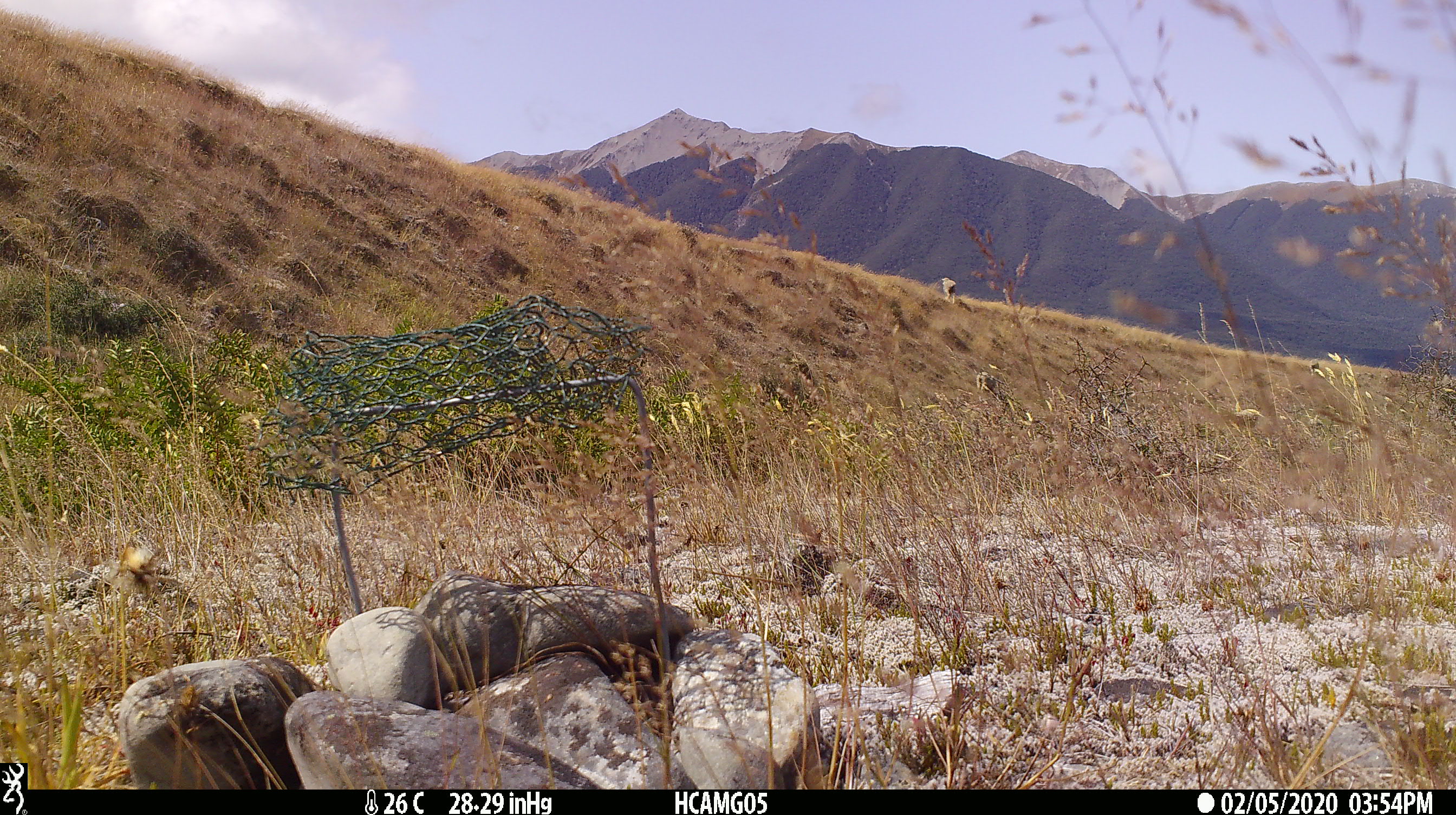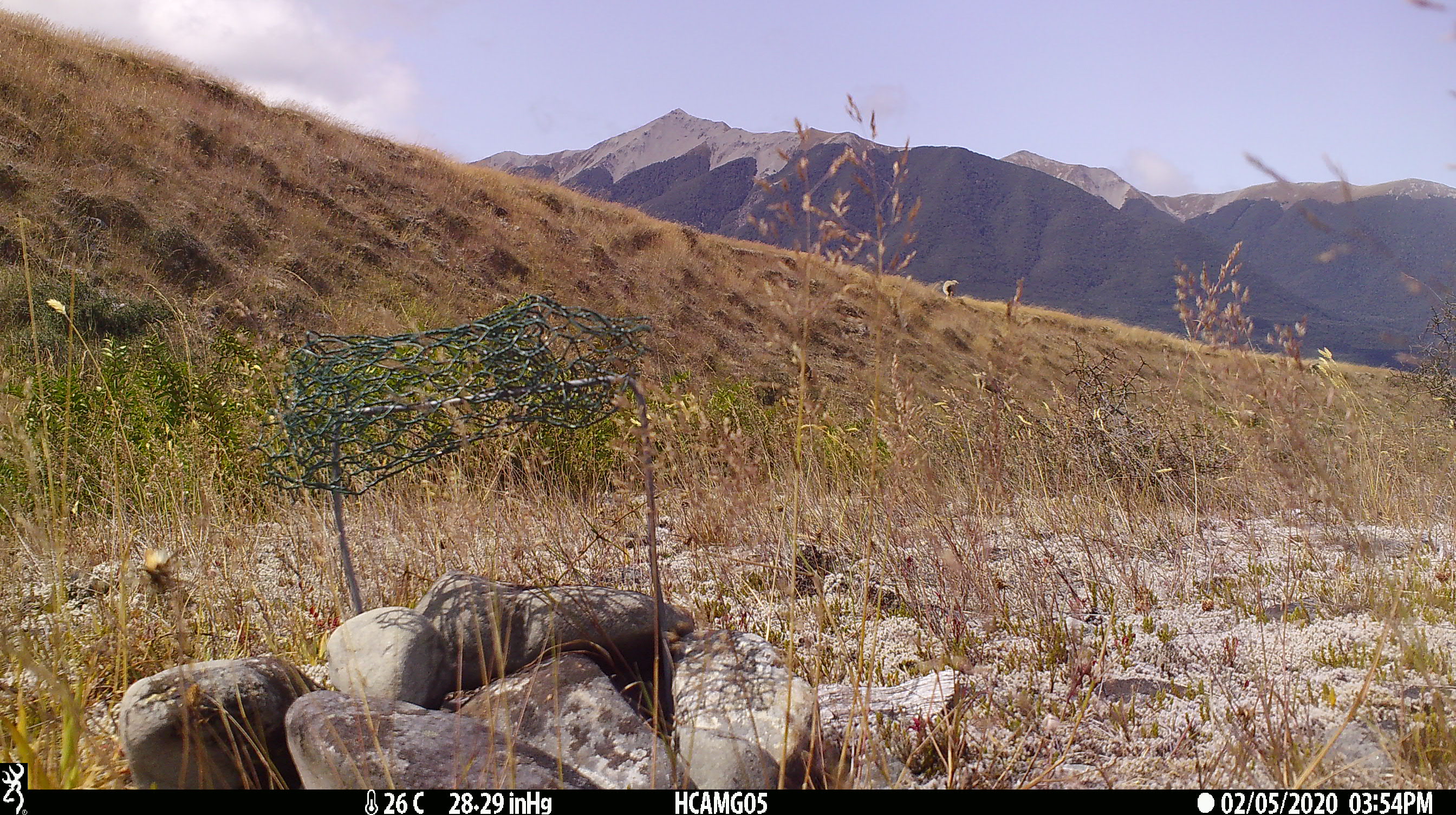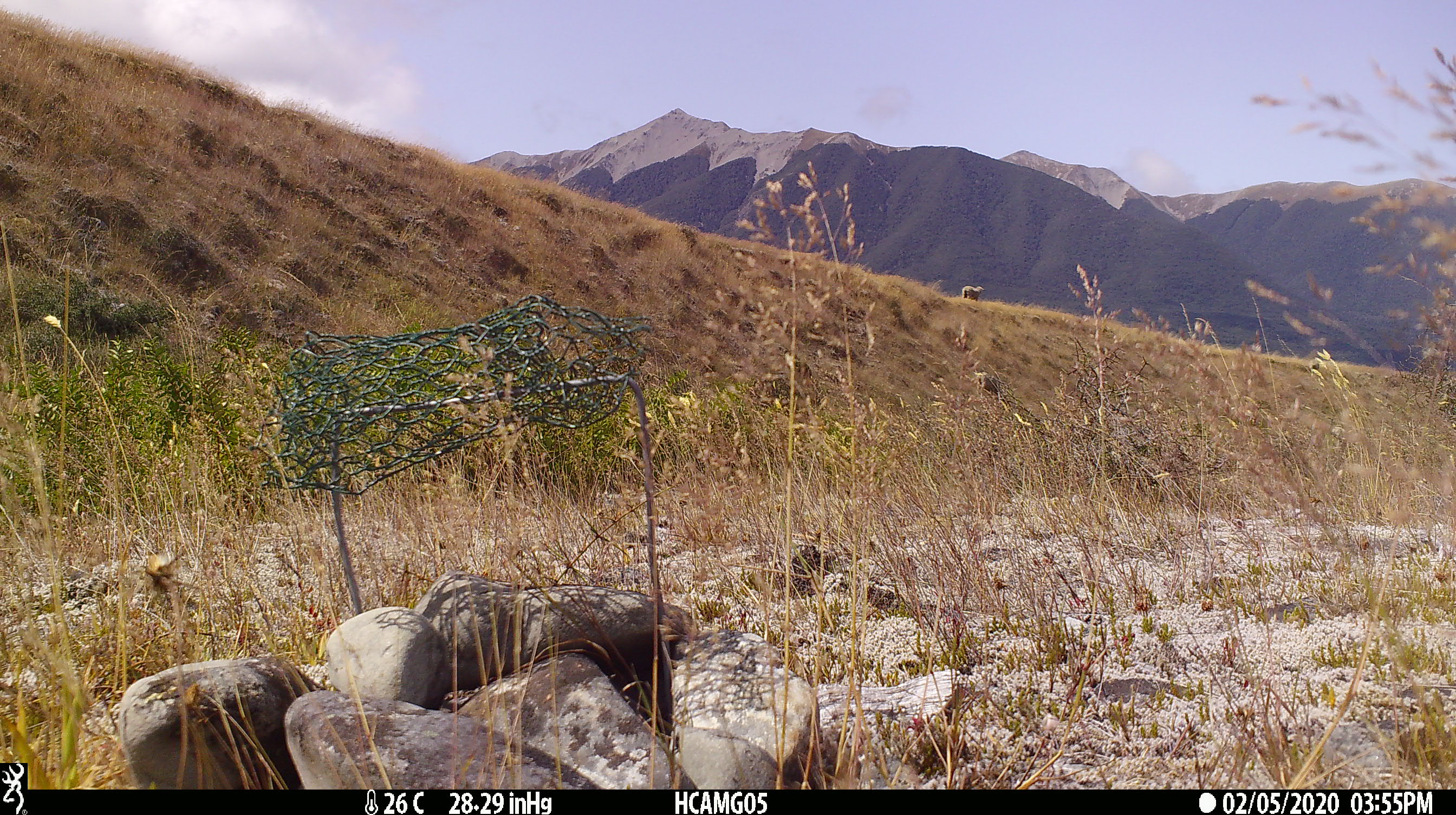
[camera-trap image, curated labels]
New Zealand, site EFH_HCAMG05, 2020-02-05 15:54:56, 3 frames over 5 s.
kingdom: Animalia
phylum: Chordata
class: Mammalia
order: Artiodactyla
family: Bovidae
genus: Ovis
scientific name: Ovis aries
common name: domestic sheep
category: sheep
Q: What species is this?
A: Sheep (domestic sheep) (Ovis aries).